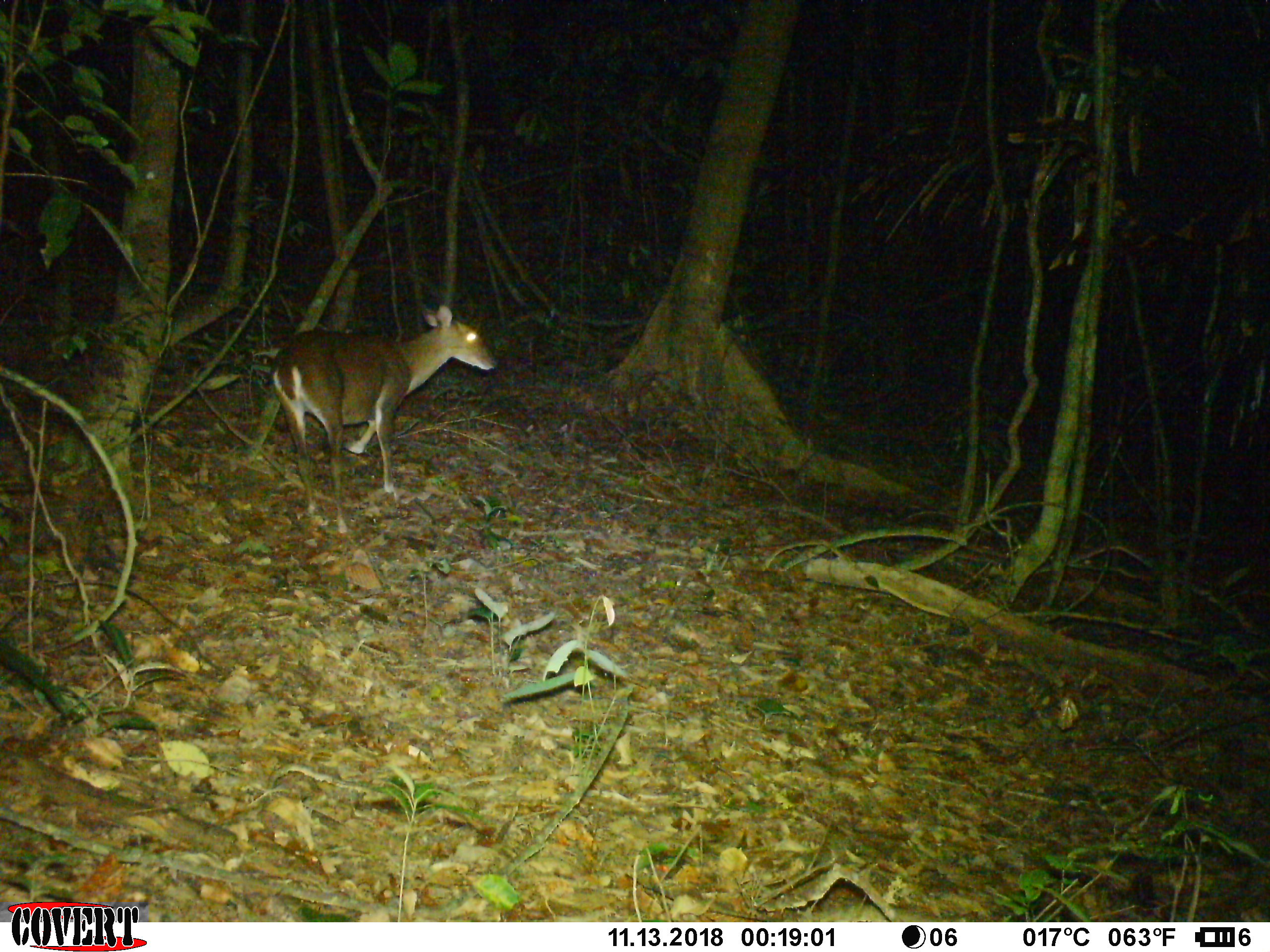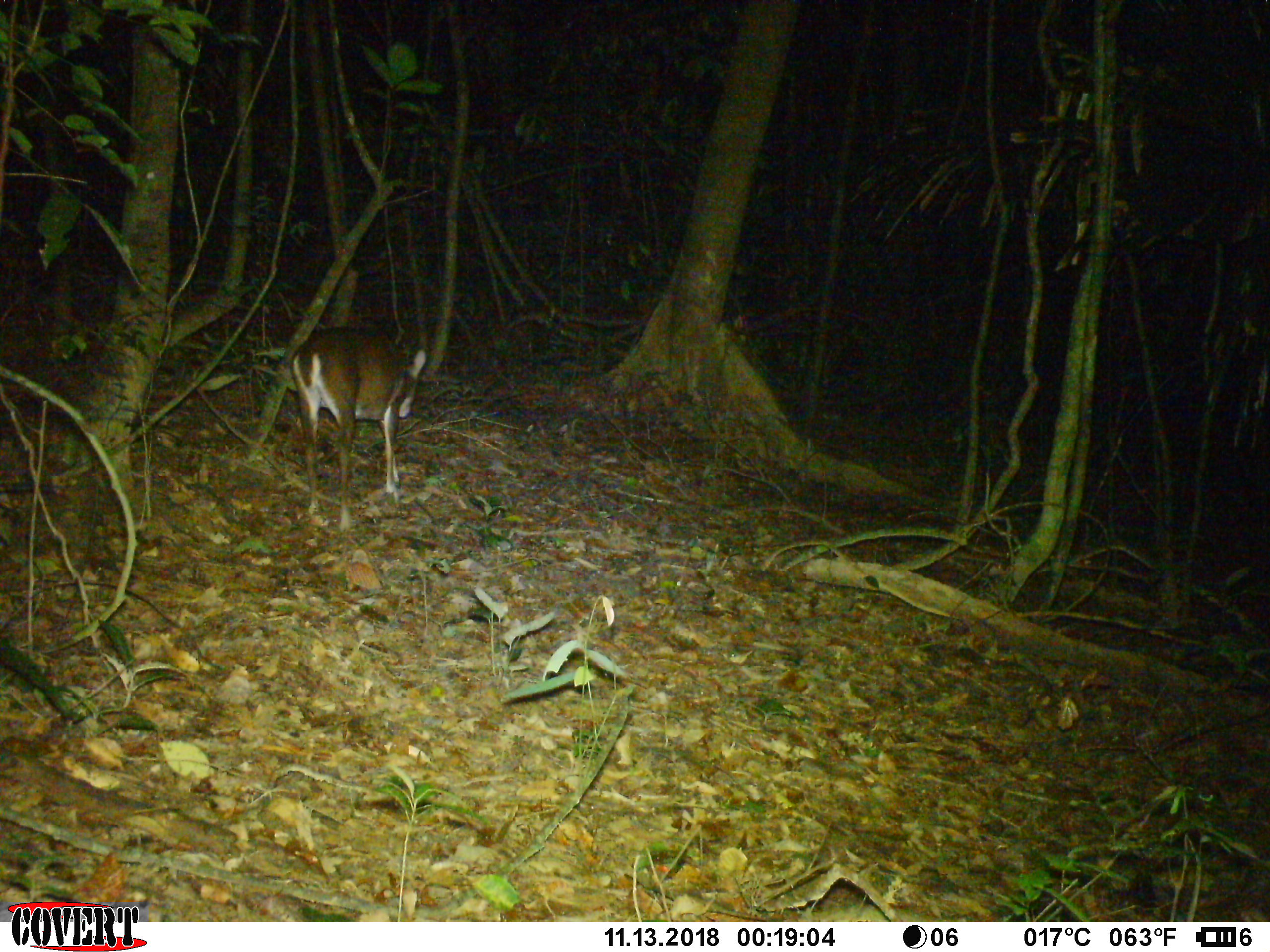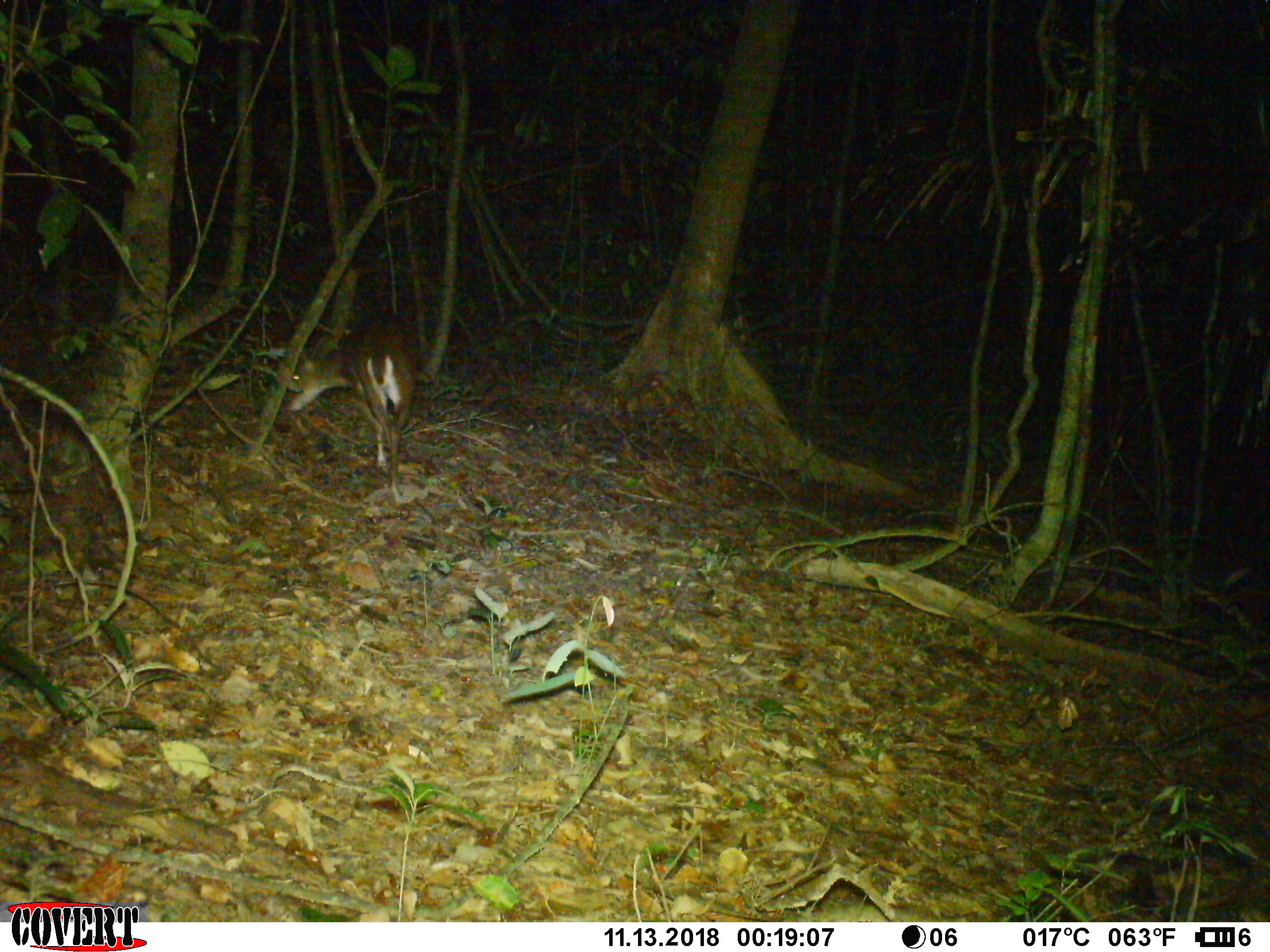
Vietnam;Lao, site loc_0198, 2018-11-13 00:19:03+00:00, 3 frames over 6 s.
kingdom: Animalia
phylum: Chordata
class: Mammalia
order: Artiodactyla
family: Cervidae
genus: Muntiacus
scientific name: Muntiacus vuquangensis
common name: large-antlered muntjac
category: large antlered muntjac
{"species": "large antlered muntjac (large-antlered muntjac) (Muntiacus vuquangensis)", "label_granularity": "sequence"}